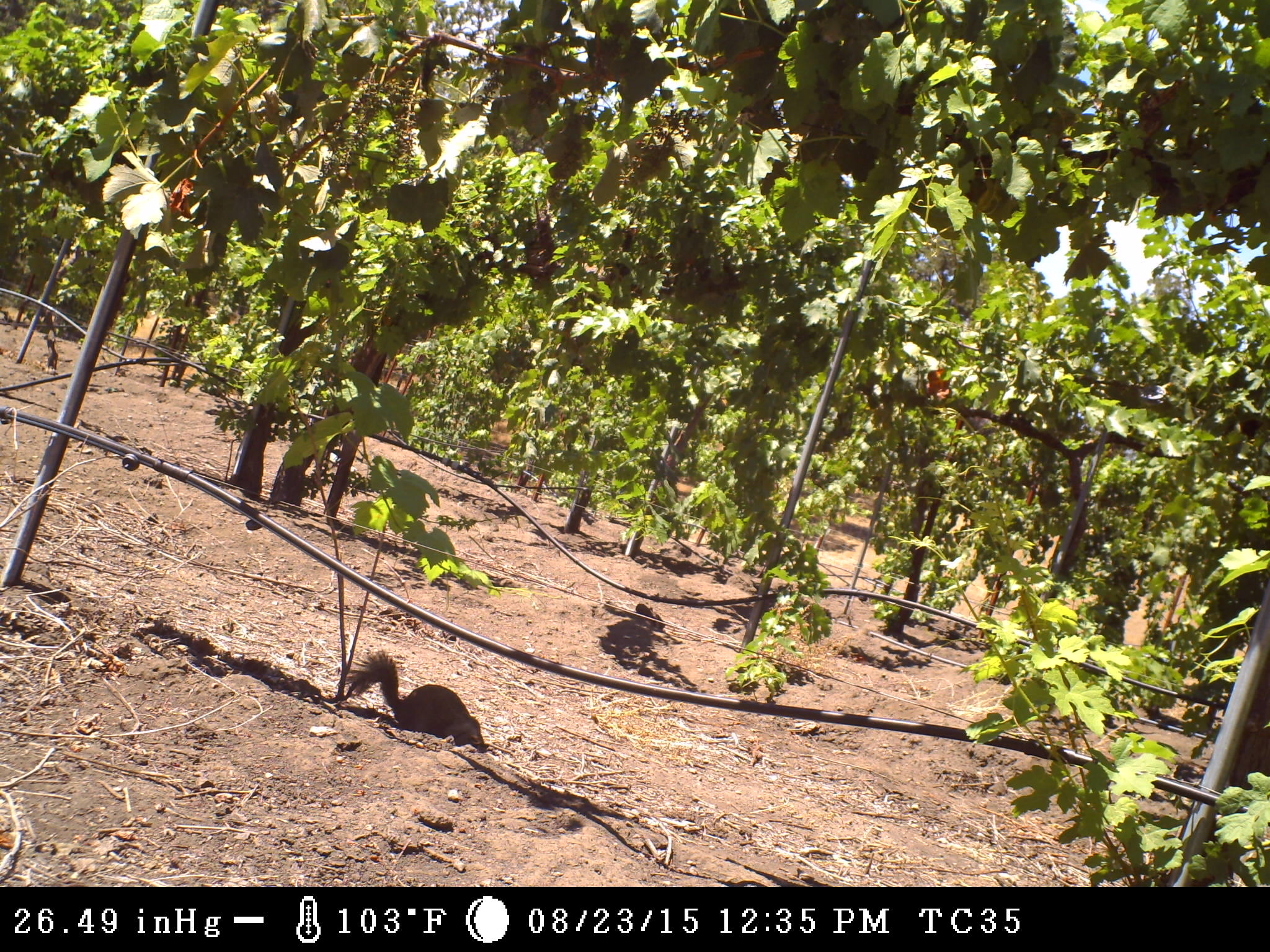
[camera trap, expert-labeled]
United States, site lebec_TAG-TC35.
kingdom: Animalia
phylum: Chordata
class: Mammalia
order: Rodentia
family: Sciuridae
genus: Otospermophilus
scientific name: Otospermophilus beecheyi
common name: california ground squirrel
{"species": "Otospermophilus beecheyi (california ground squirrel)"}